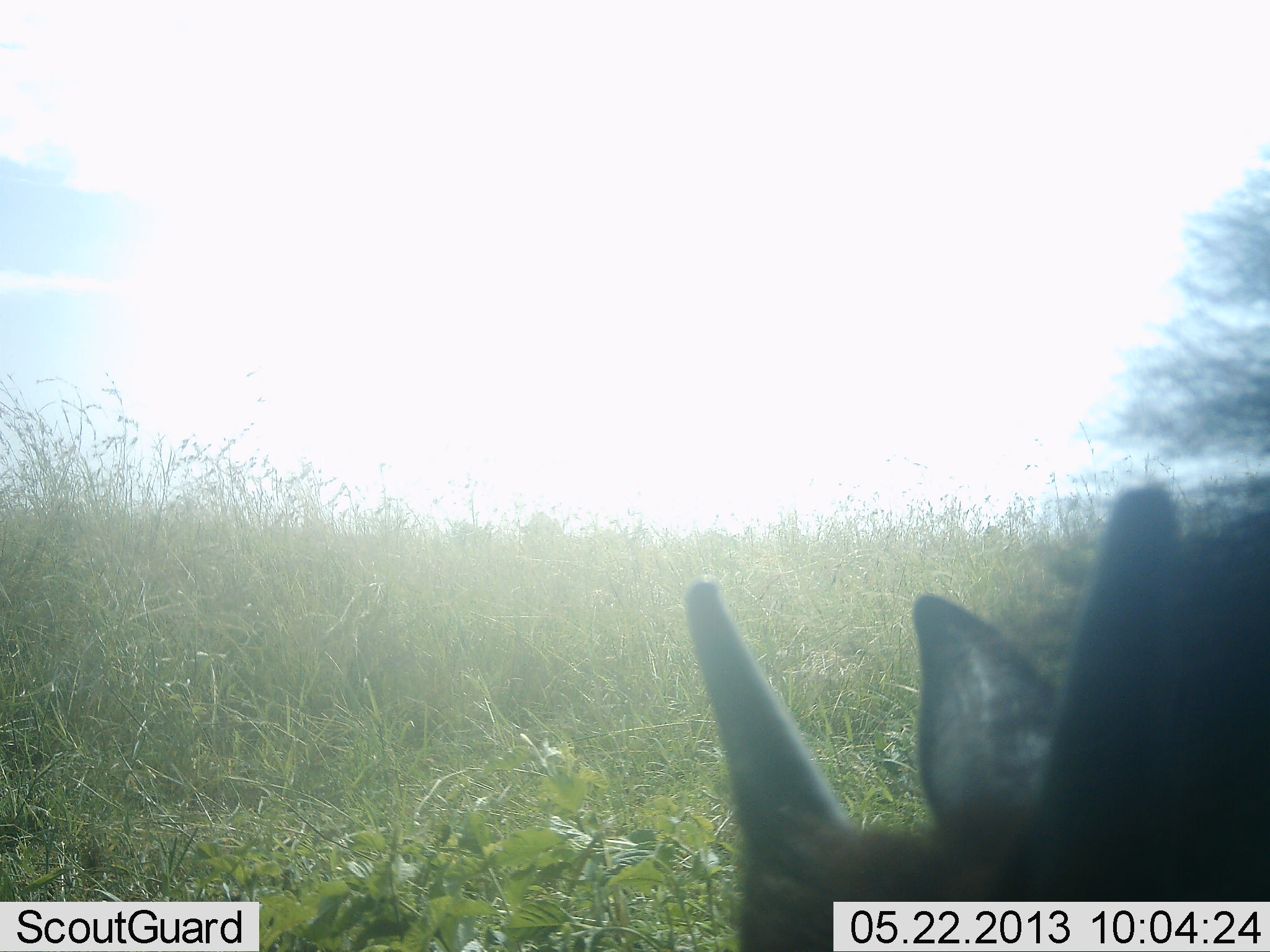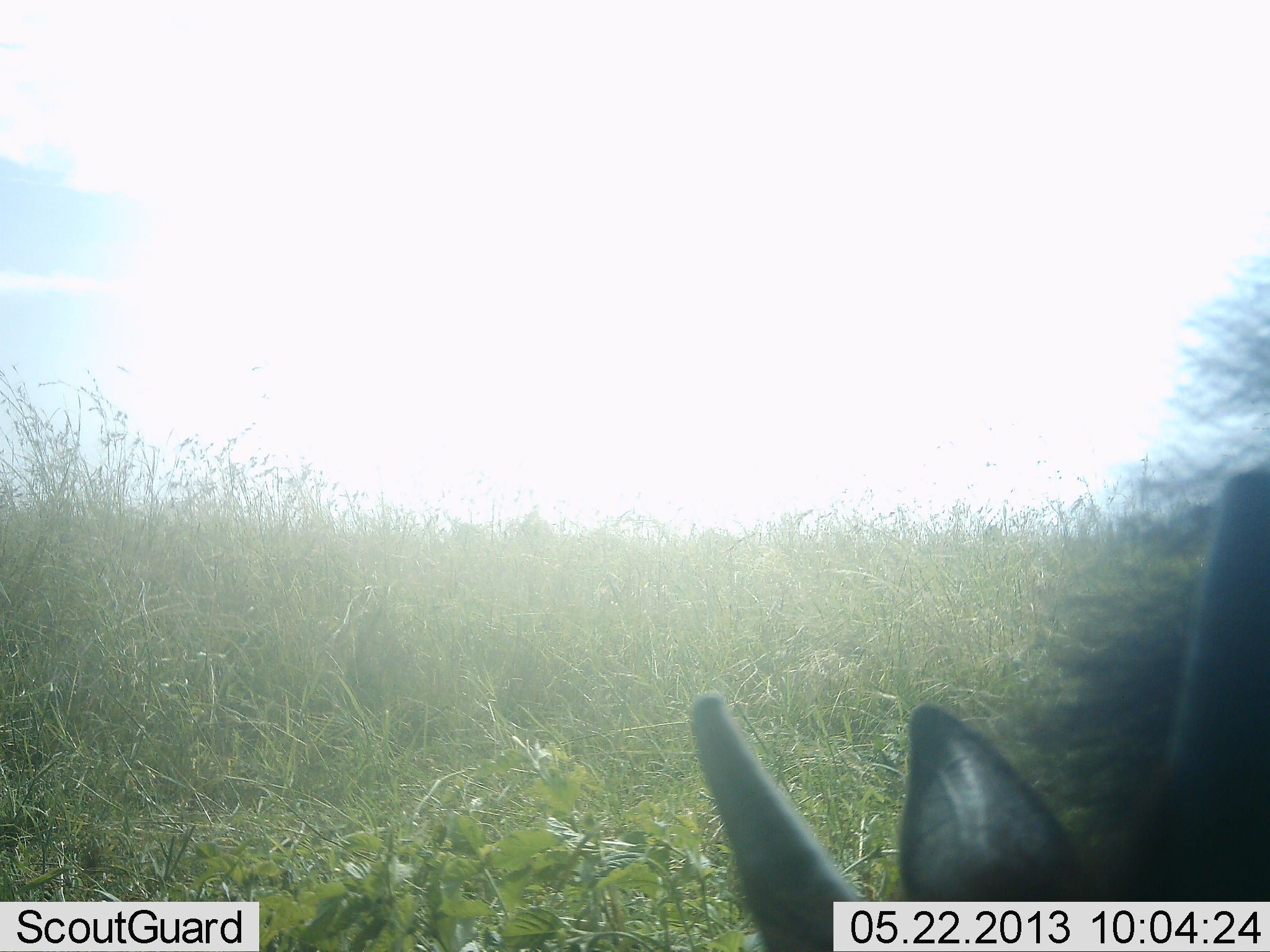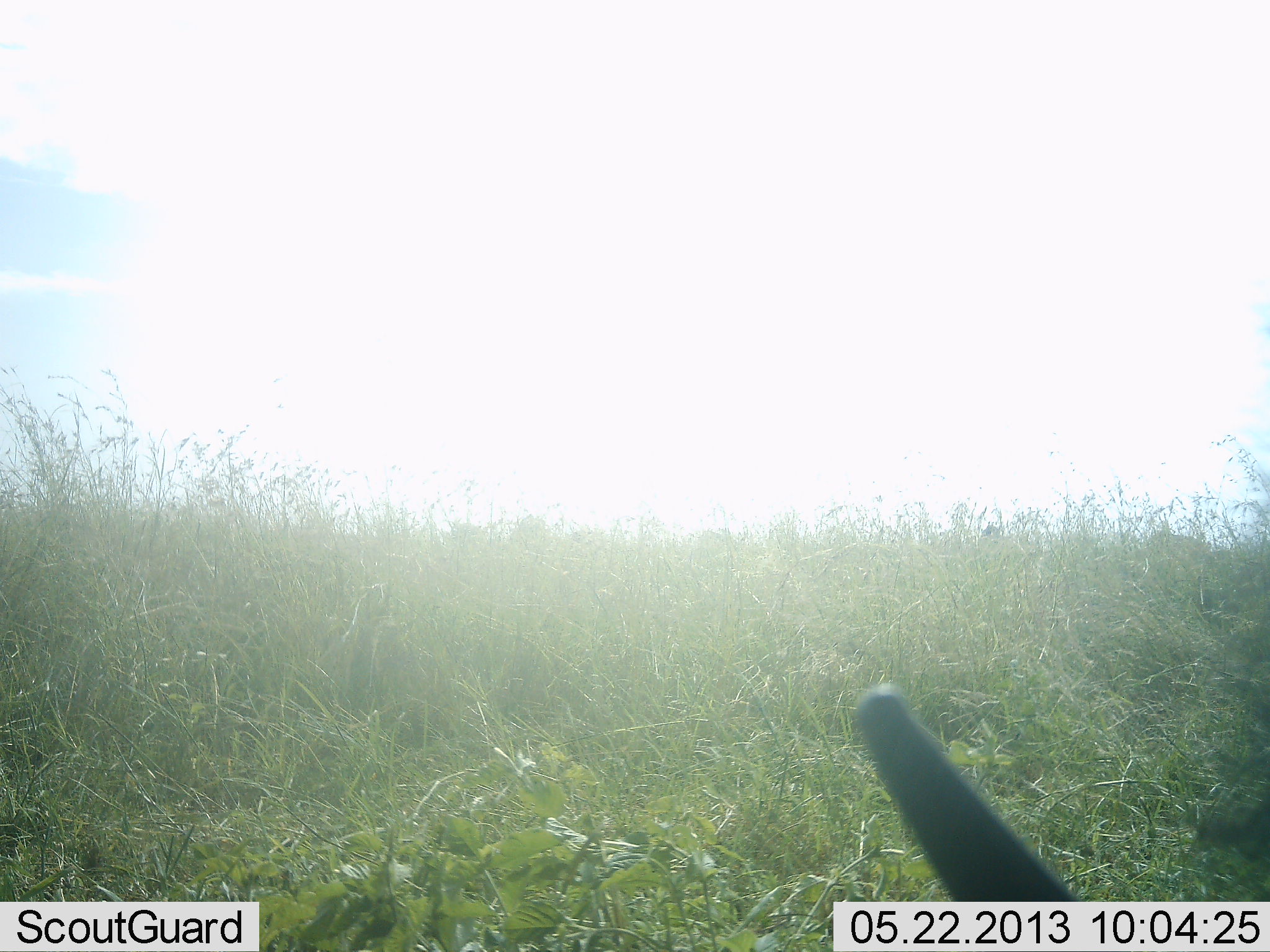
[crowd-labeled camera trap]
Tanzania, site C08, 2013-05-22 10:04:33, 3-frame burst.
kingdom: Animalia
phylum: Chordata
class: Mammalia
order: Artiodactyla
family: Bovidae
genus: Connochaetes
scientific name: Connochaetes taurinus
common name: blue wildebeest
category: wildebeest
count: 1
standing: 29%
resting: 0%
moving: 0%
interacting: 0%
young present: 29%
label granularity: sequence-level